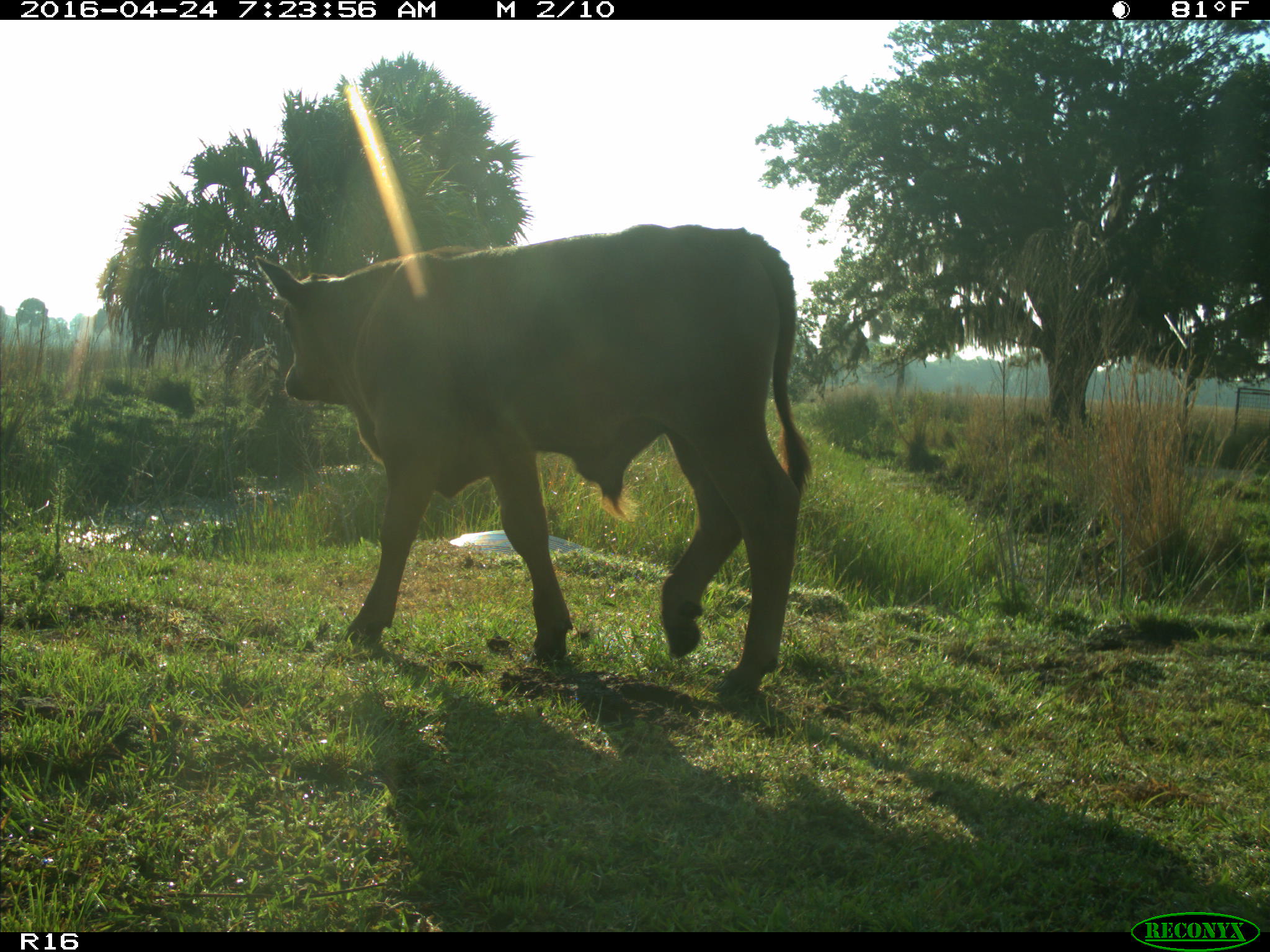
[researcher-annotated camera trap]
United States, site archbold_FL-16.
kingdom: Animalia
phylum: Chordata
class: Mammalia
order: Artiodactyla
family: Bovidae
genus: Bos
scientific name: Bos taurus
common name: domestic cow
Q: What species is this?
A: Bos taurus (domestic cow).